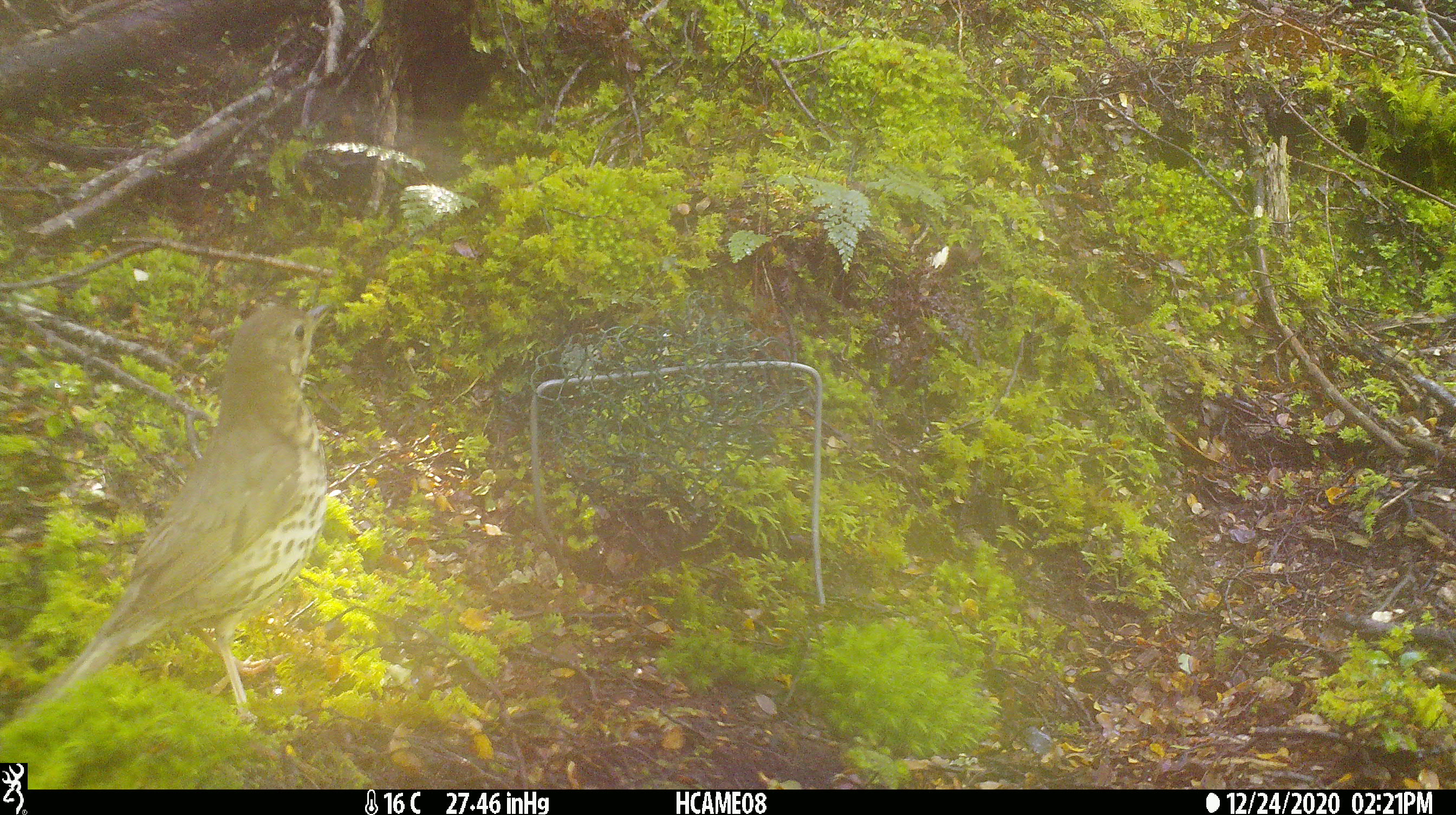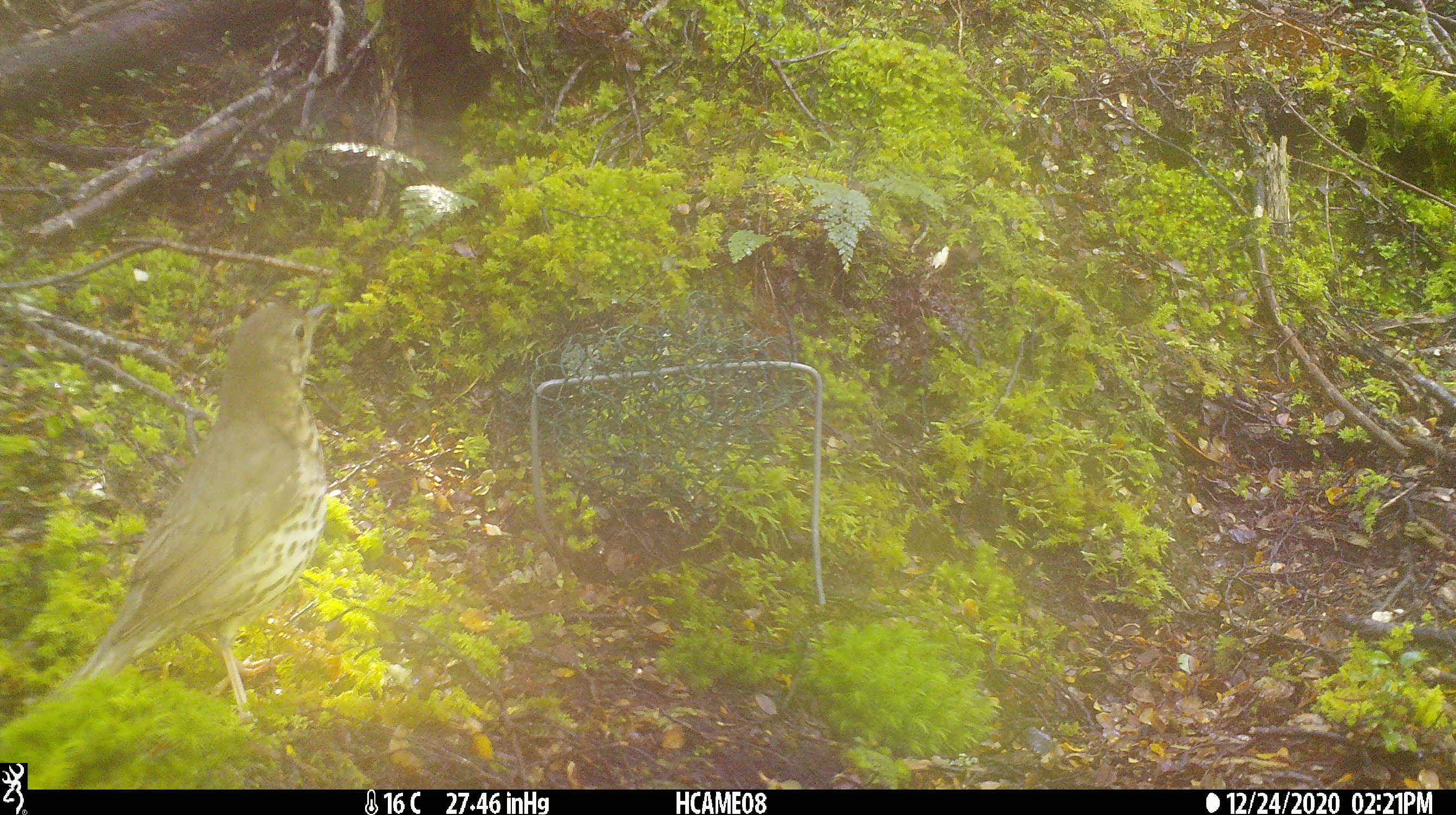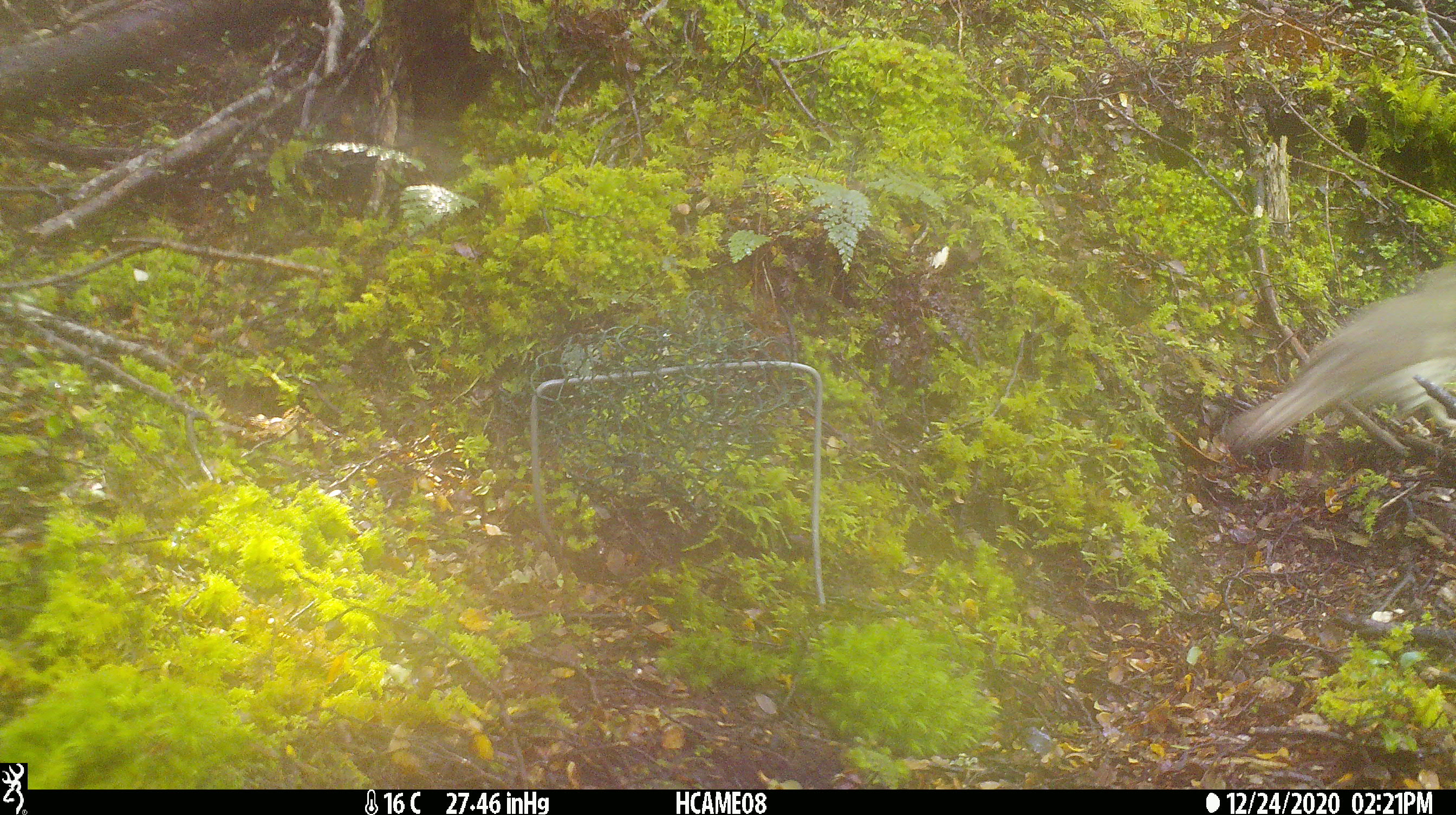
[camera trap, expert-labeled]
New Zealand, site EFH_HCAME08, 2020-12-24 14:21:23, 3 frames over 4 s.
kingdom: Animalia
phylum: Chordata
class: Aves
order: Passeriformes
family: Turdidae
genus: Turdus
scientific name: Turdus philomelos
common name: song thrush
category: thrush